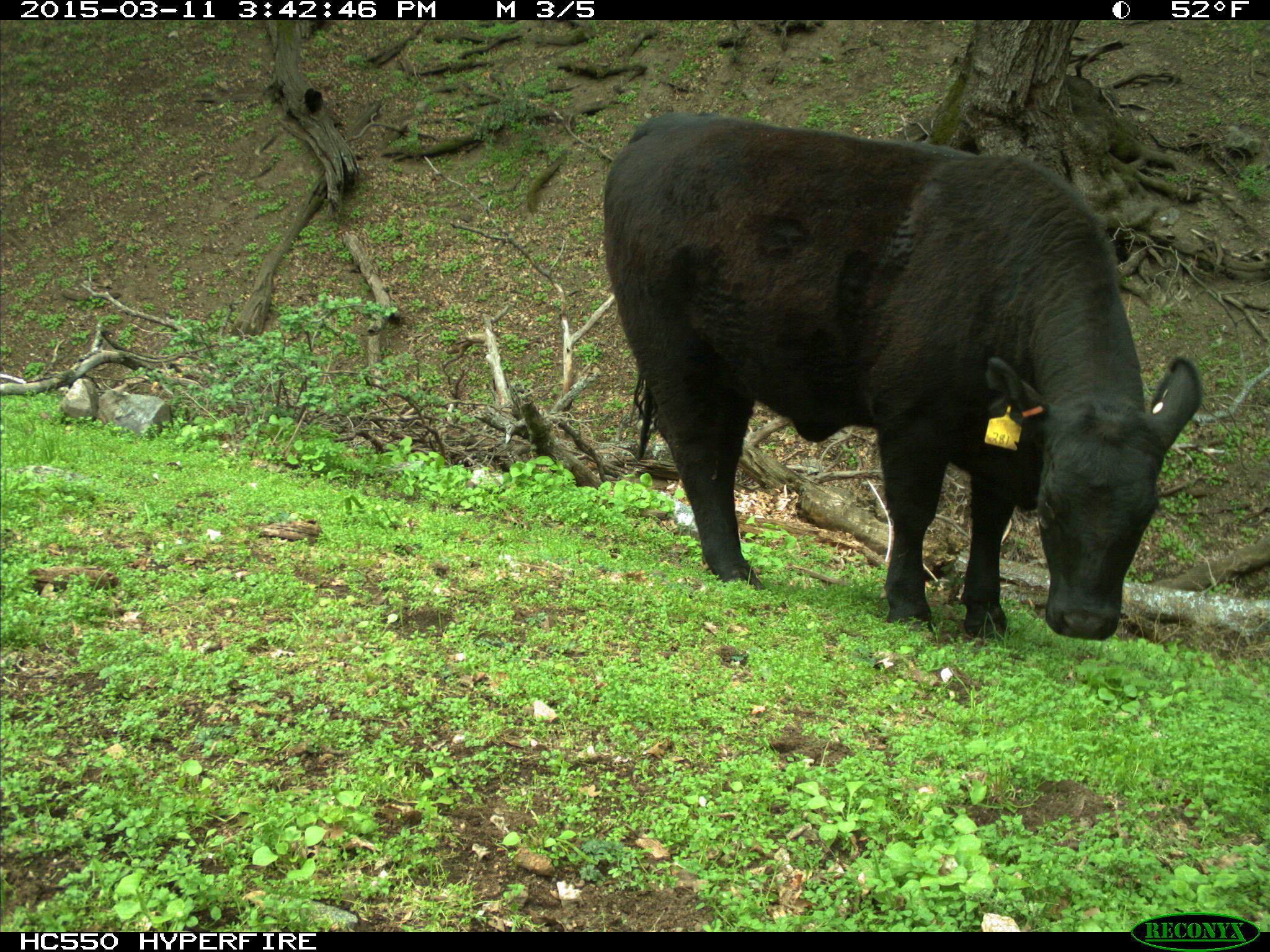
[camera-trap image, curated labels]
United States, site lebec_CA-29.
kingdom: Animalia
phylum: Chordata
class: Mammalia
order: Artiodactyla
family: Bovidae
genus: Bos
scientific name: Bos taurus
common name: domestic cow